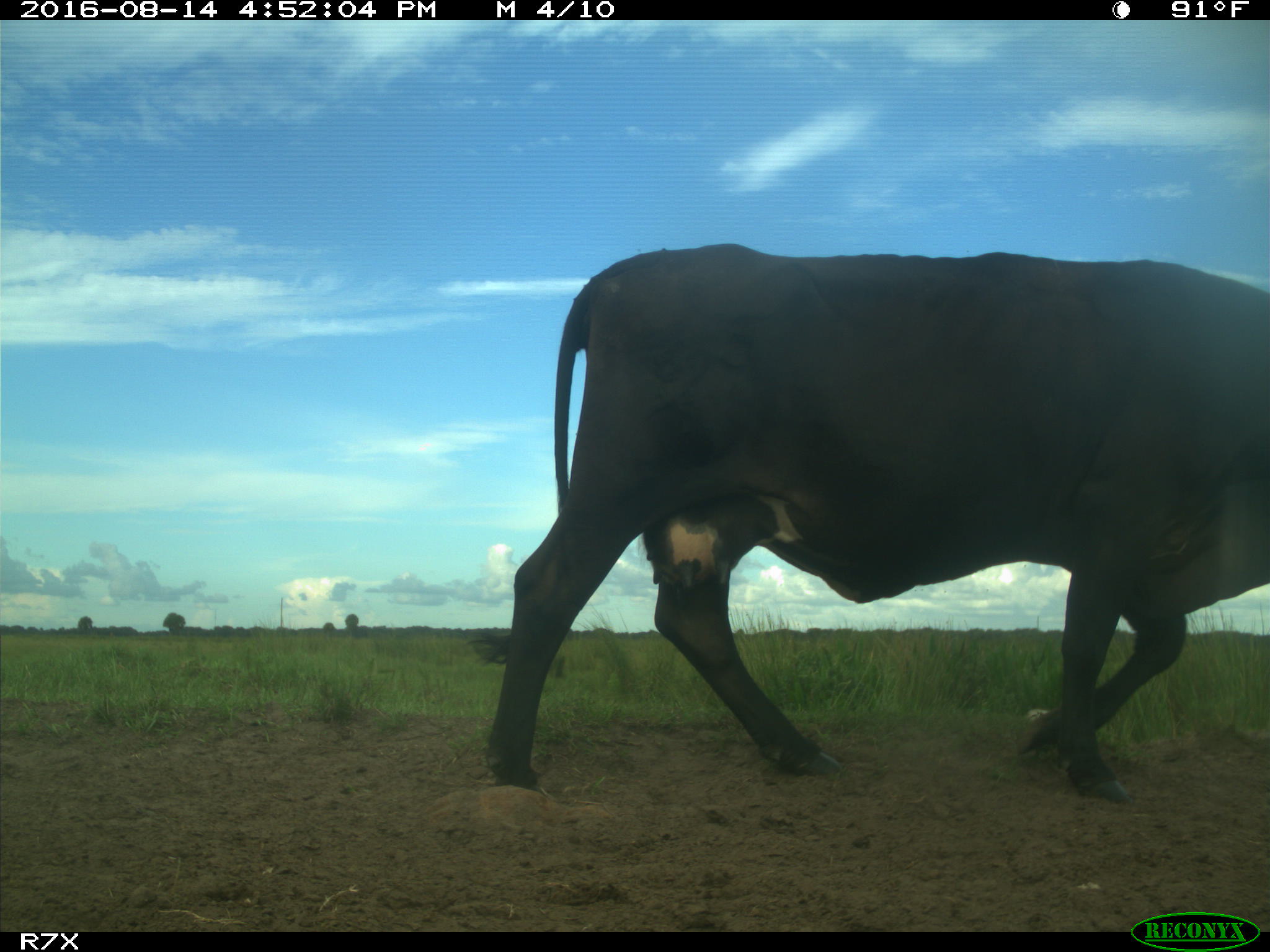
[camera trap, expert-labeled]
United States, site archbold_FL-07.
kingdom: Animalia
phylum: Chordata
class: Mammalia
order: Artiodactyla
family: Bovidae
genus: Bos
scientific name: Bos taurus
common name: domestic cow